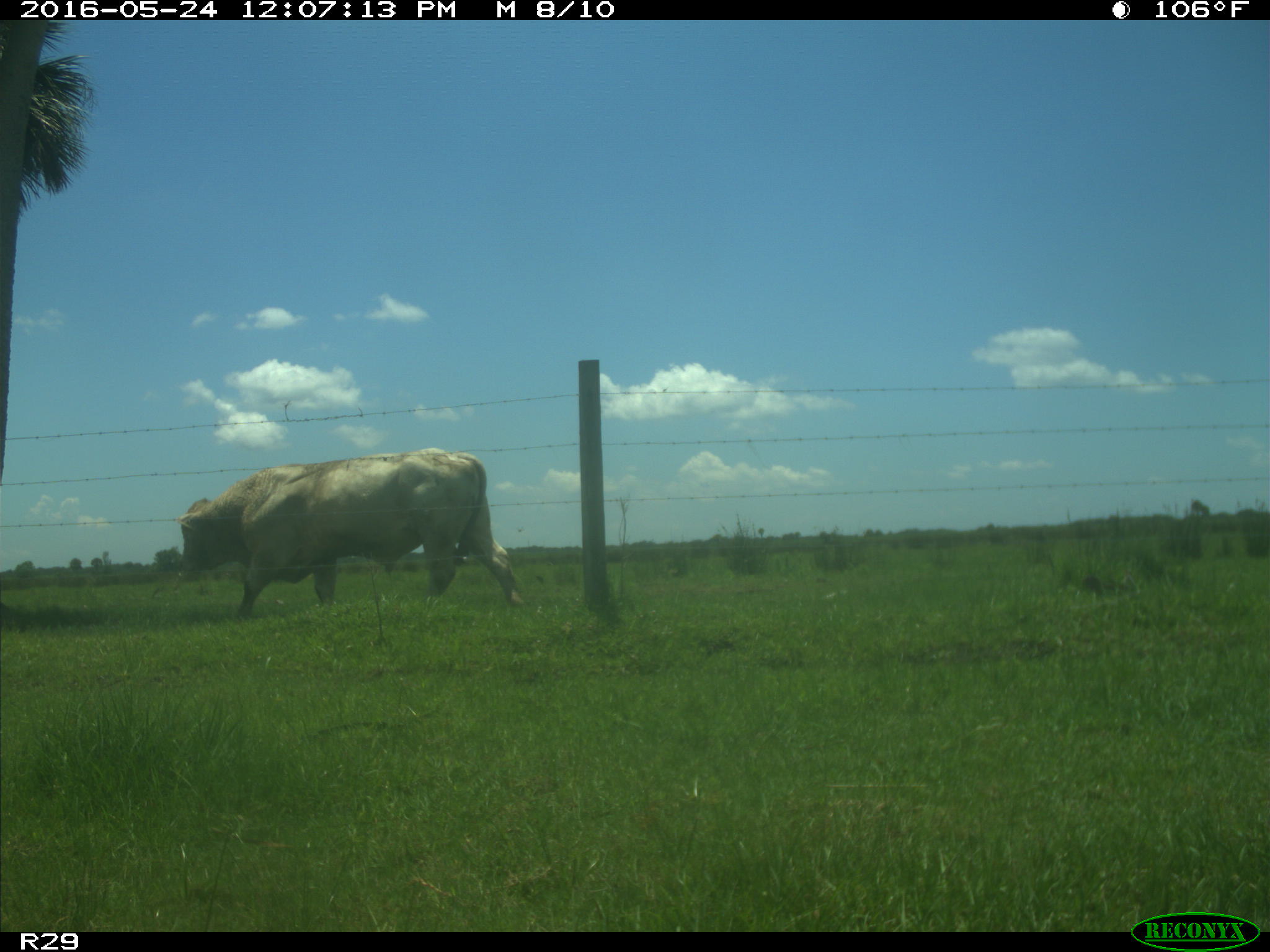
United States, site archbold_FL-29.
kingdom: Animalia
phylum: Chordata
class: Mammalia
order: Artiodactyla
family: Bovidae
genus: Bos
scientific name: Bos taurus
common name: domestic cow